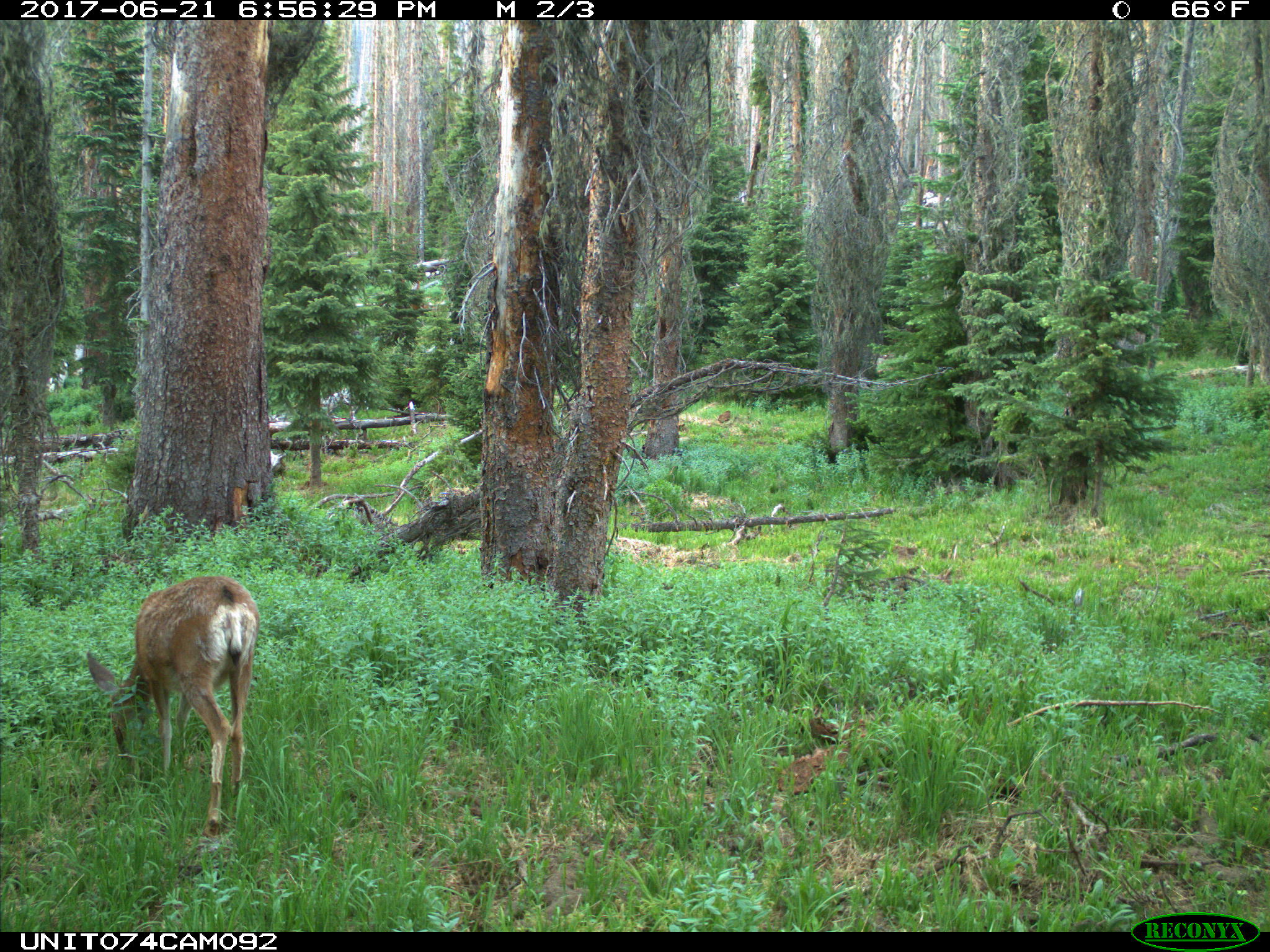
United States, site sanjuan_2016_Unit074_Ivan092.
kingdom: Animalia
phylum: Chordata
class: Mammalia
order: Artiodactyla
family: Cervidae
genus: Odocoileus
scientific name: Odocoileus hemionus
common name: mule deer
Odocoileus hemionus (mule deer).